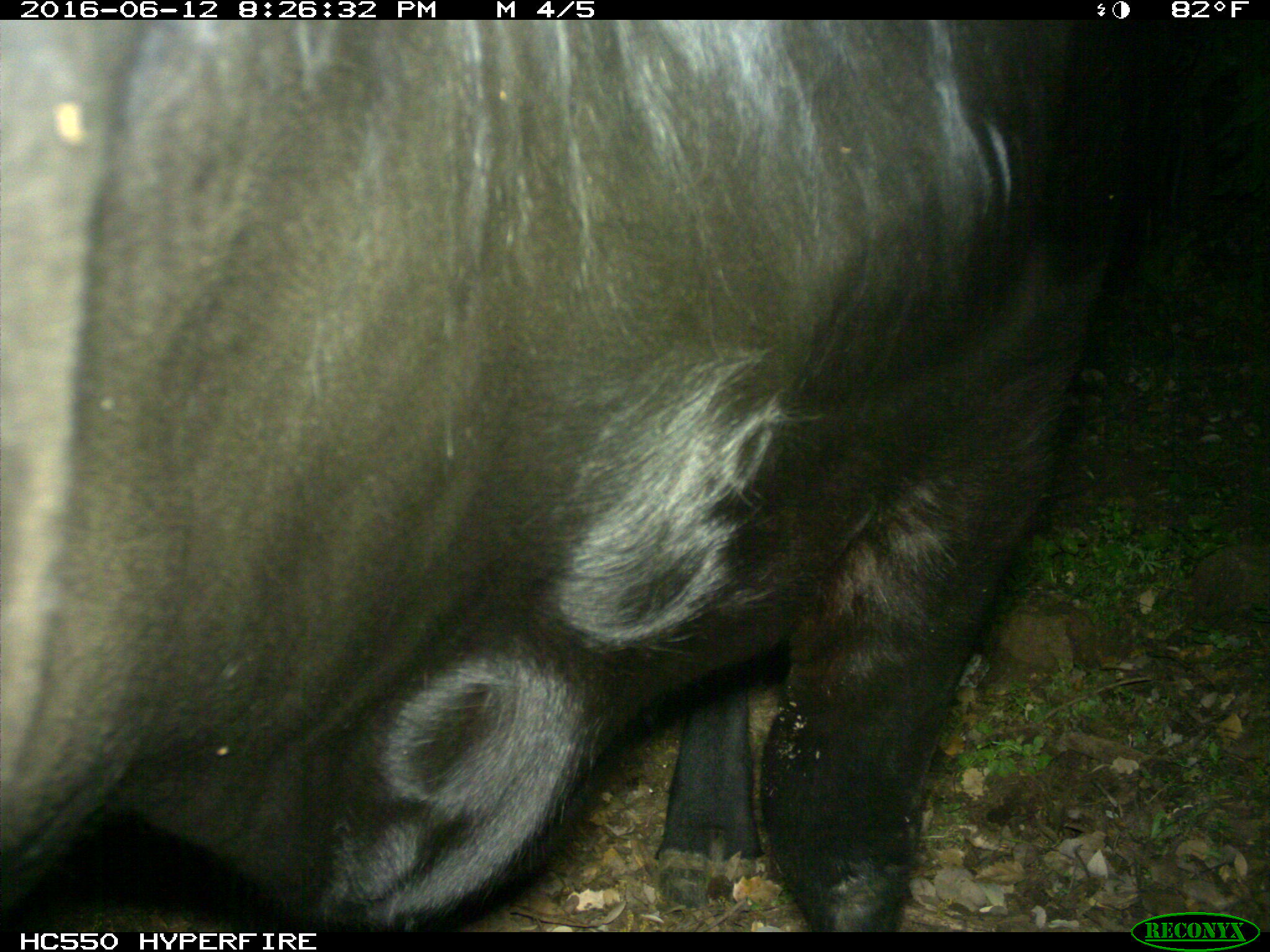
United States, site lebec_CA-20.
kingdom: Animalia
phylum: Chordata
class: Mammalia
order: Artiodactyla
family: Bovidae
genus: Bos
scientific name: Bos taurus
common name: domestic cow